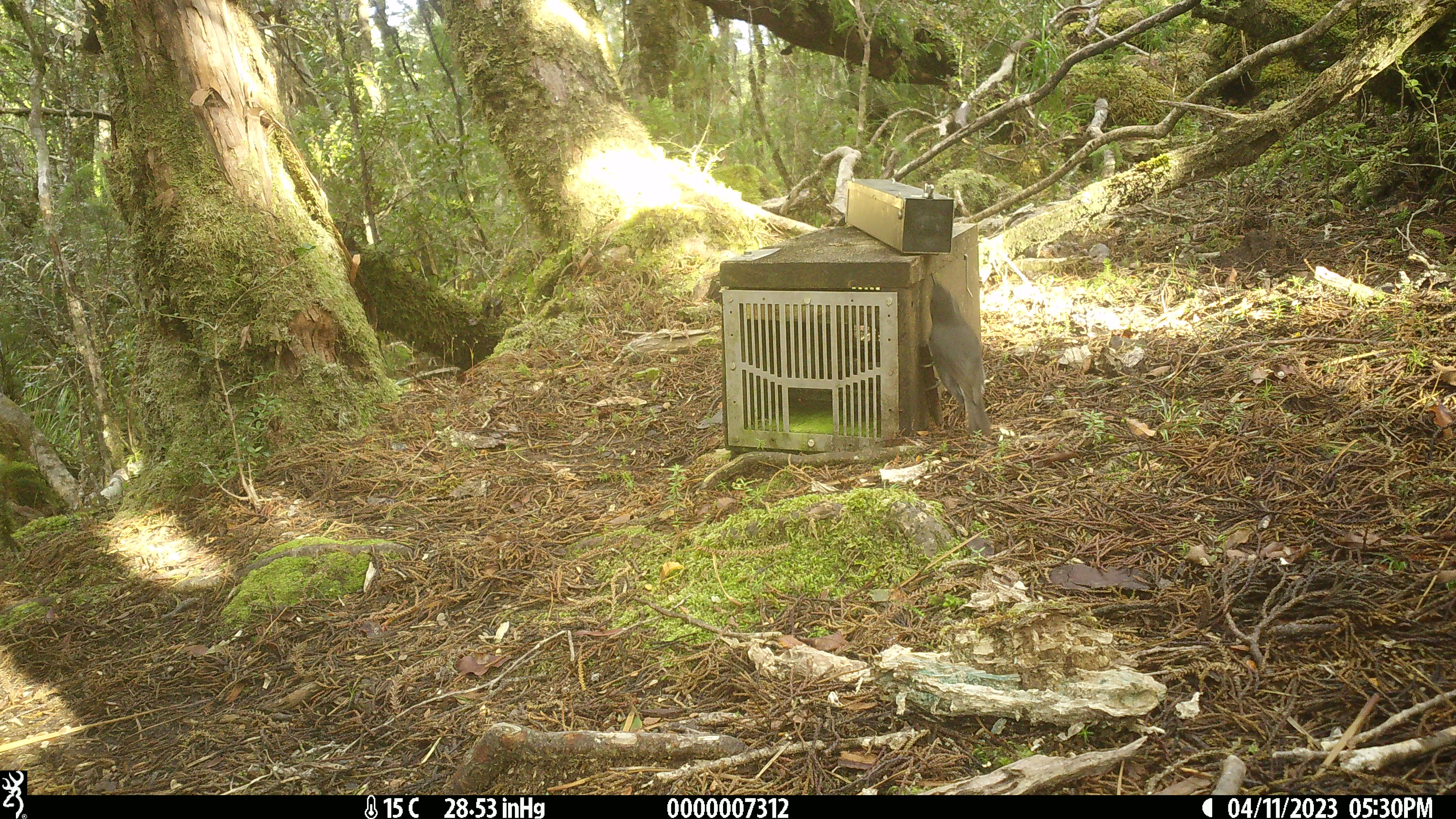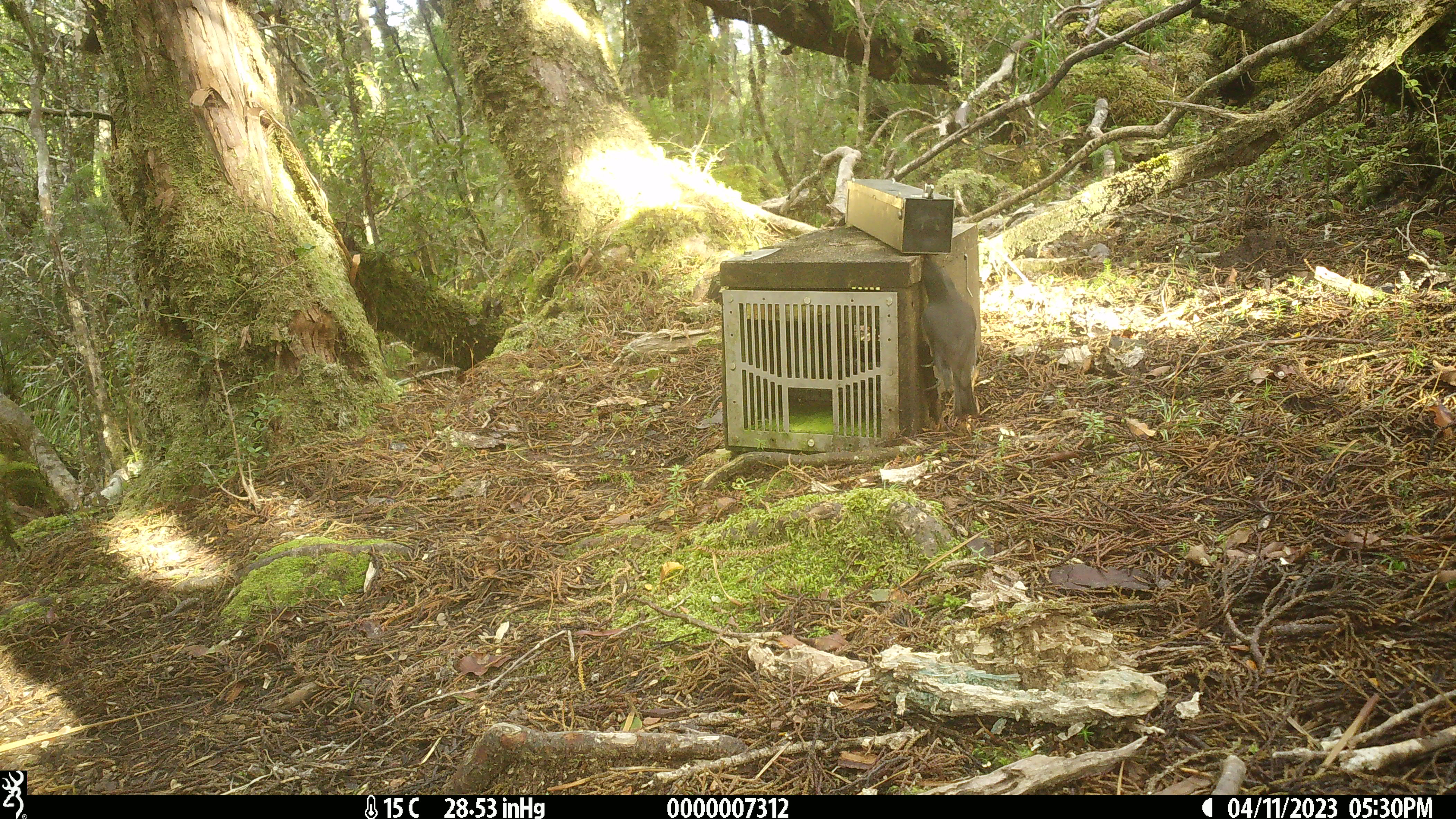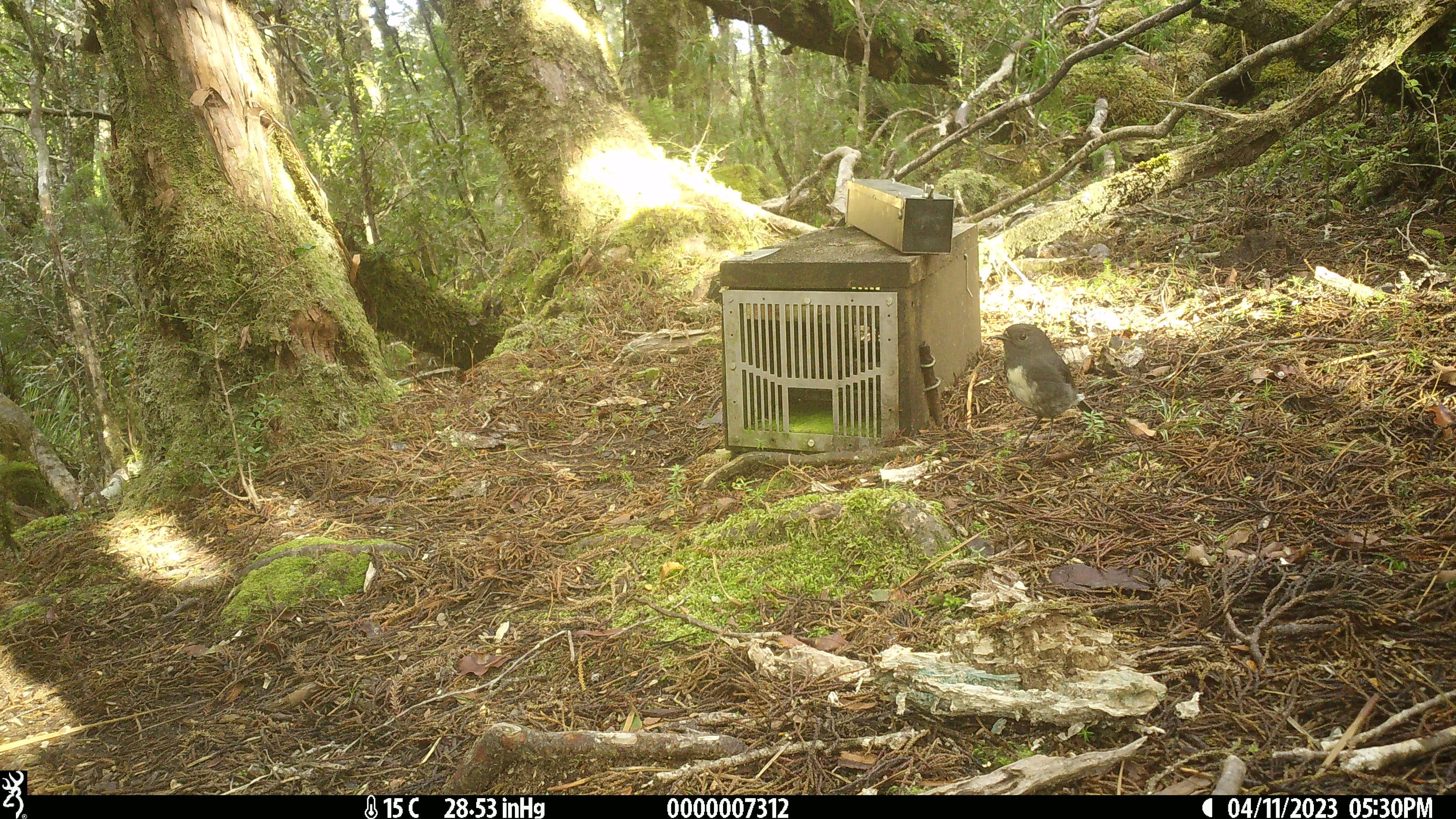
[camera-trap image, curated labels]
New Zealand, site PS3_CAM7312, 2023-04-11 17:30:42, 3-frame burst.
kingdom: Animalia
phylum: Chordata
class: Aves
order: Passeriformes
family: Petroicidae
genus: Petroica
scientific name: Petroica australis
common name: new zealand robin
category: robin